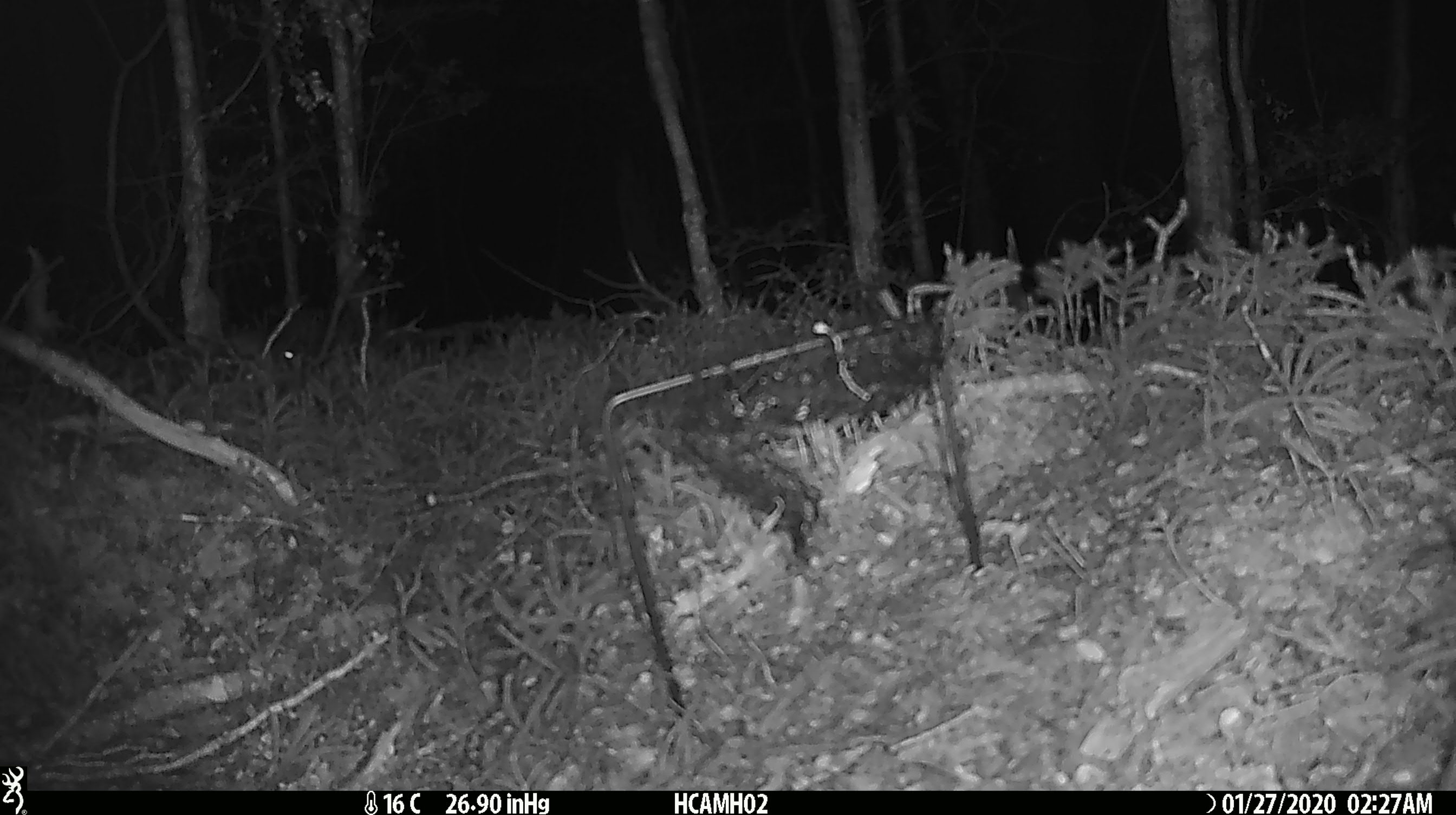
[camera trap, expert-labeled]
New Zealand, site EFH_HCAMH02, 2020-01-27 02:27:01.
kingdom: Animalia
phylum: Chordata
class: Mammalia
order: Rodentia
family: Muridae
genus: Mus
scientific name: Mus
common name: mouse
Mouse (Mus).